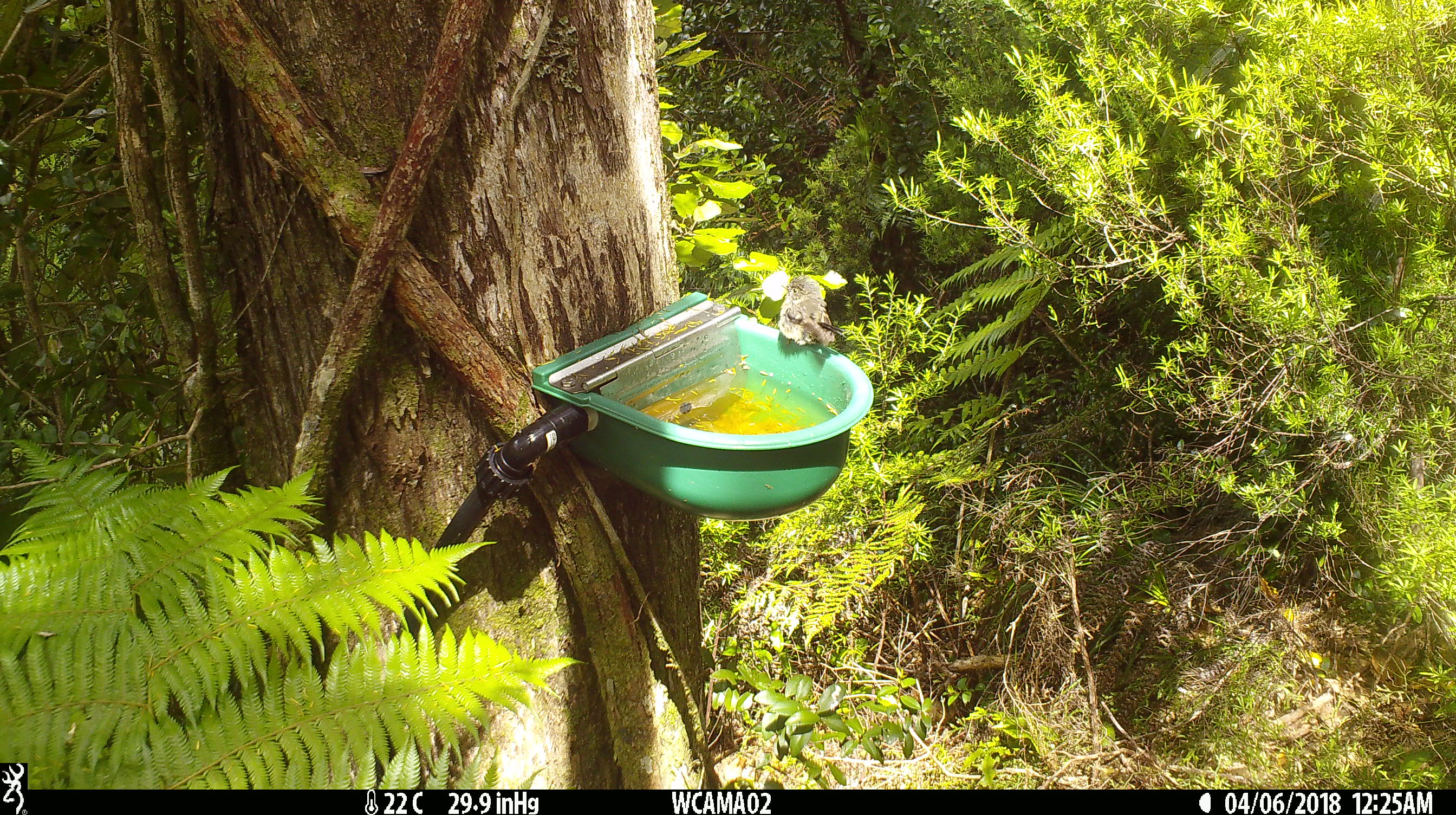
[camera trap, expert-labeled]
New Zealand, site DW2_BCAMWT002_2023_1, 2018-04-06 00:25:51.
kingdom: Animalia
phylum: Chordata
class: Aves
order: Passeriformes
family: Petroicidae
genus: Petroica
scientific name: Petroica macrocephala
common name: tomtit